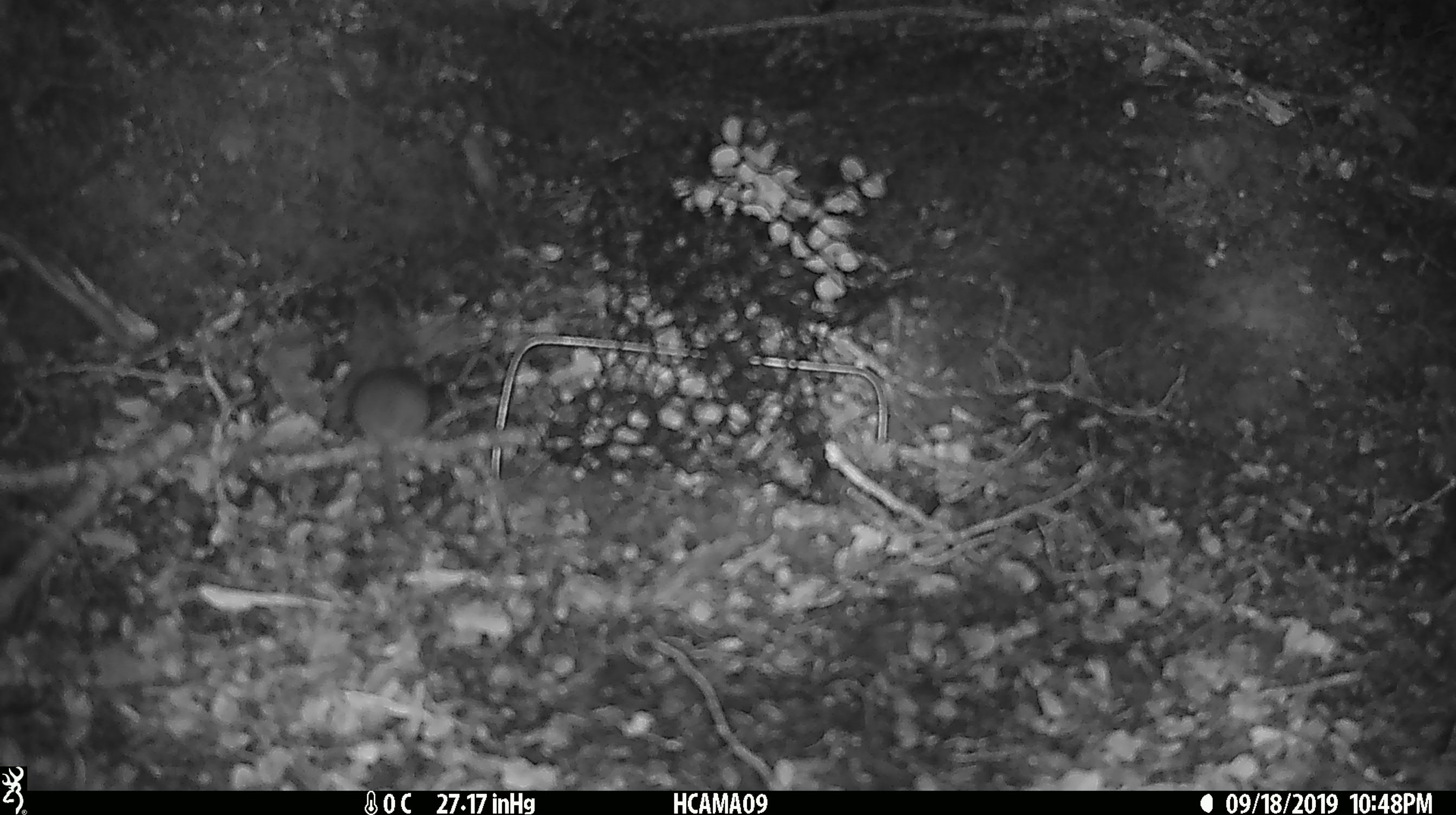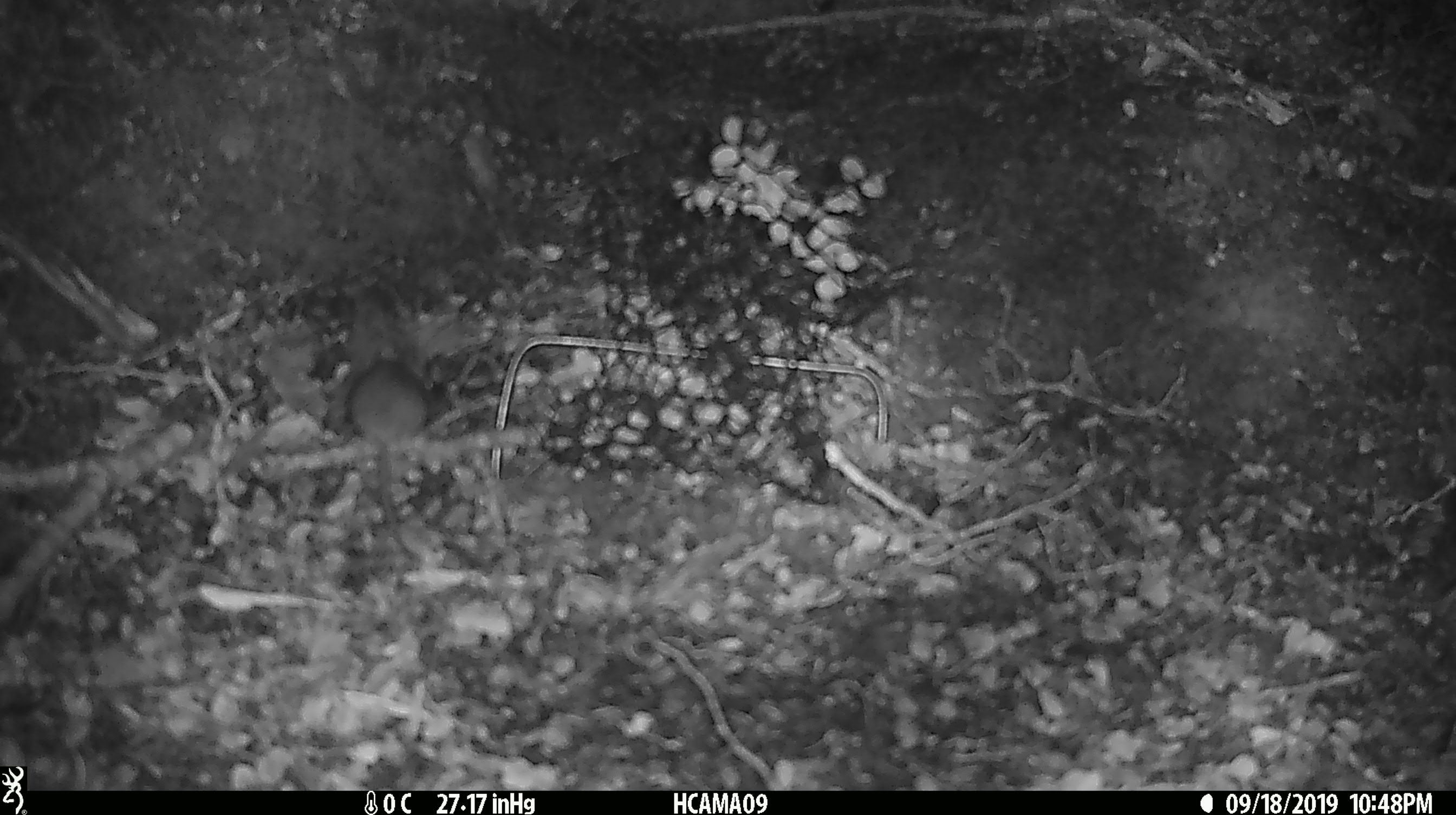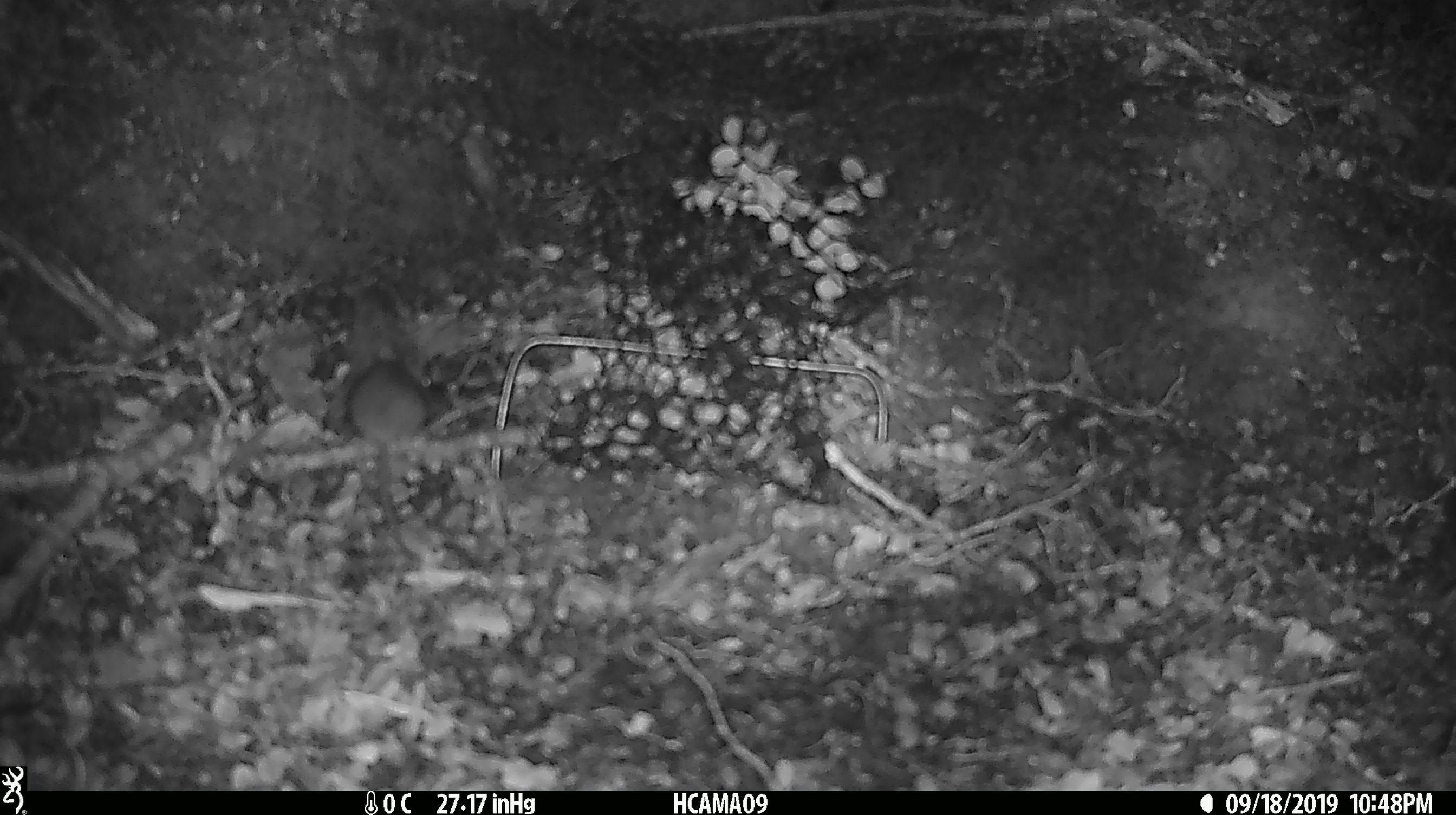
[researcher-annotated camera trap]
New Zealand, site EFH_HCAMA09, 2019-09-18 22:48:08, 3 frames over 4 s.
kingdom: Animalia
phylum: Chordata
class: Mammalia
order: Rodentia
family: Muridae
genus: Mus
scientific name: Mus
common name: mouse